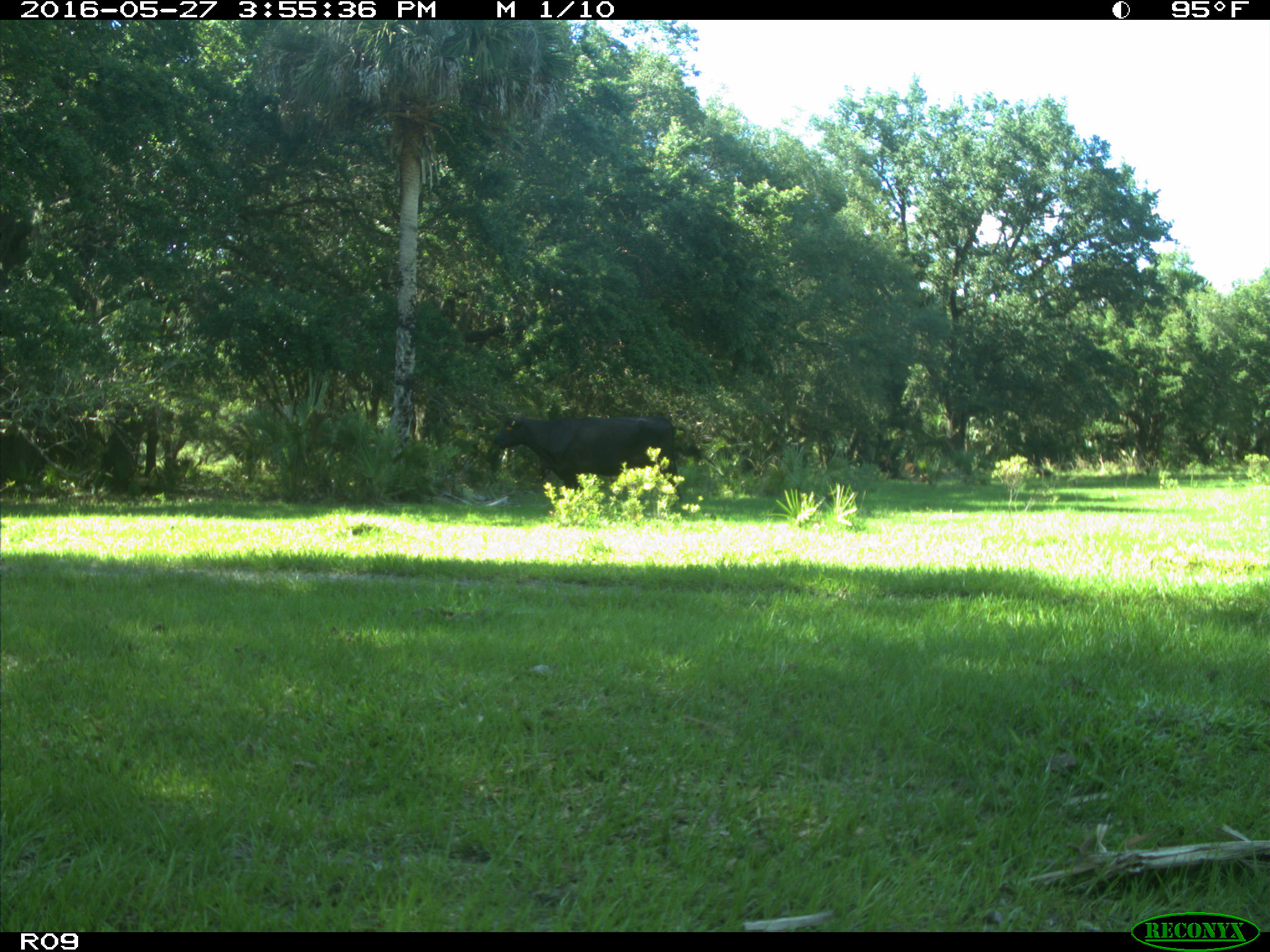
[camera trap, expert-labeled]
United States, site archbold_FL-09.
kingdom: Animalia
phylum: Chordata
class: Mammalia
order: Artiodactyla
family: Bovidae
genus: Bos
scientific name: Bos taurus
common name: domestic cow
Bos taurus (domestic cow).